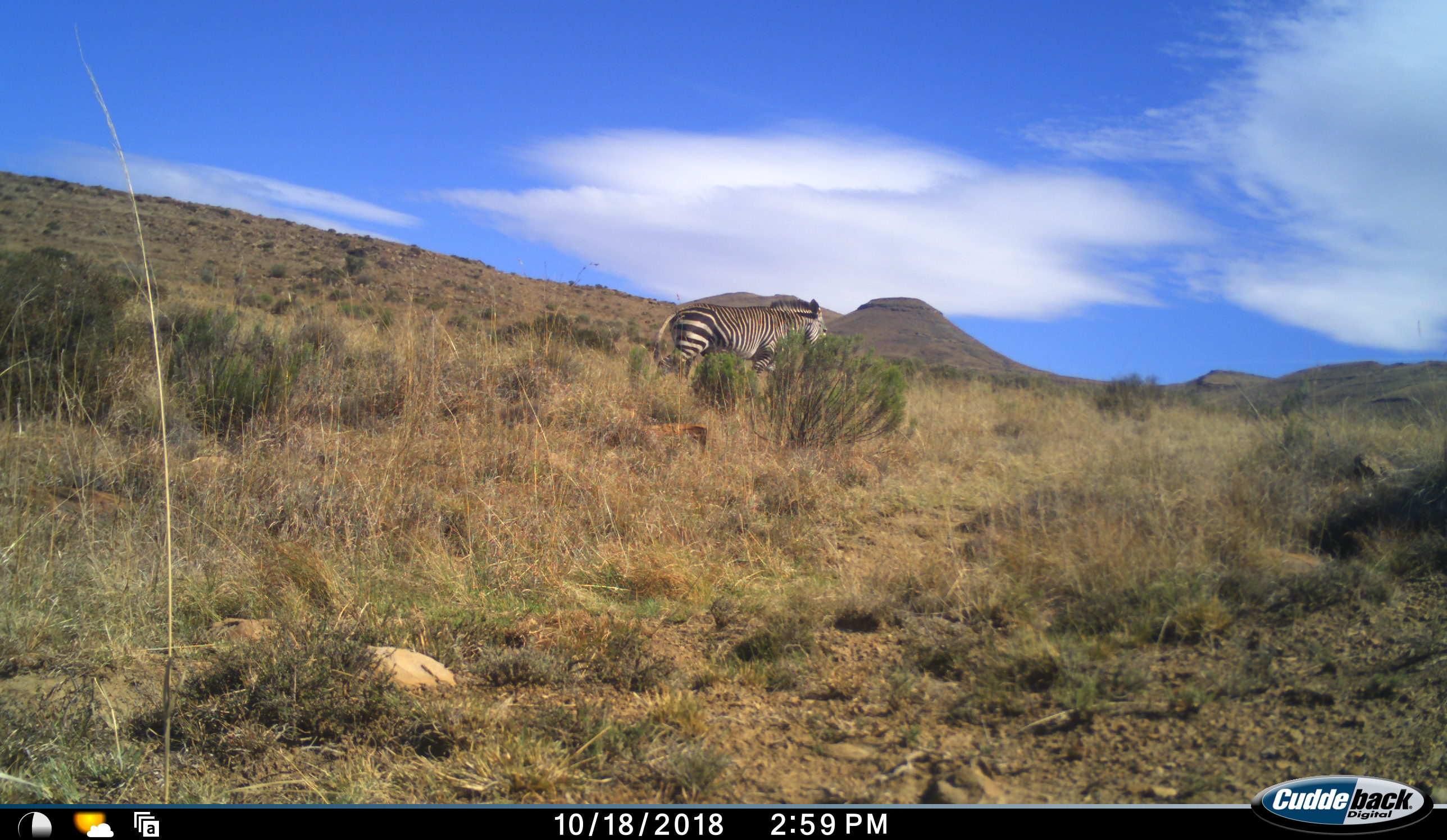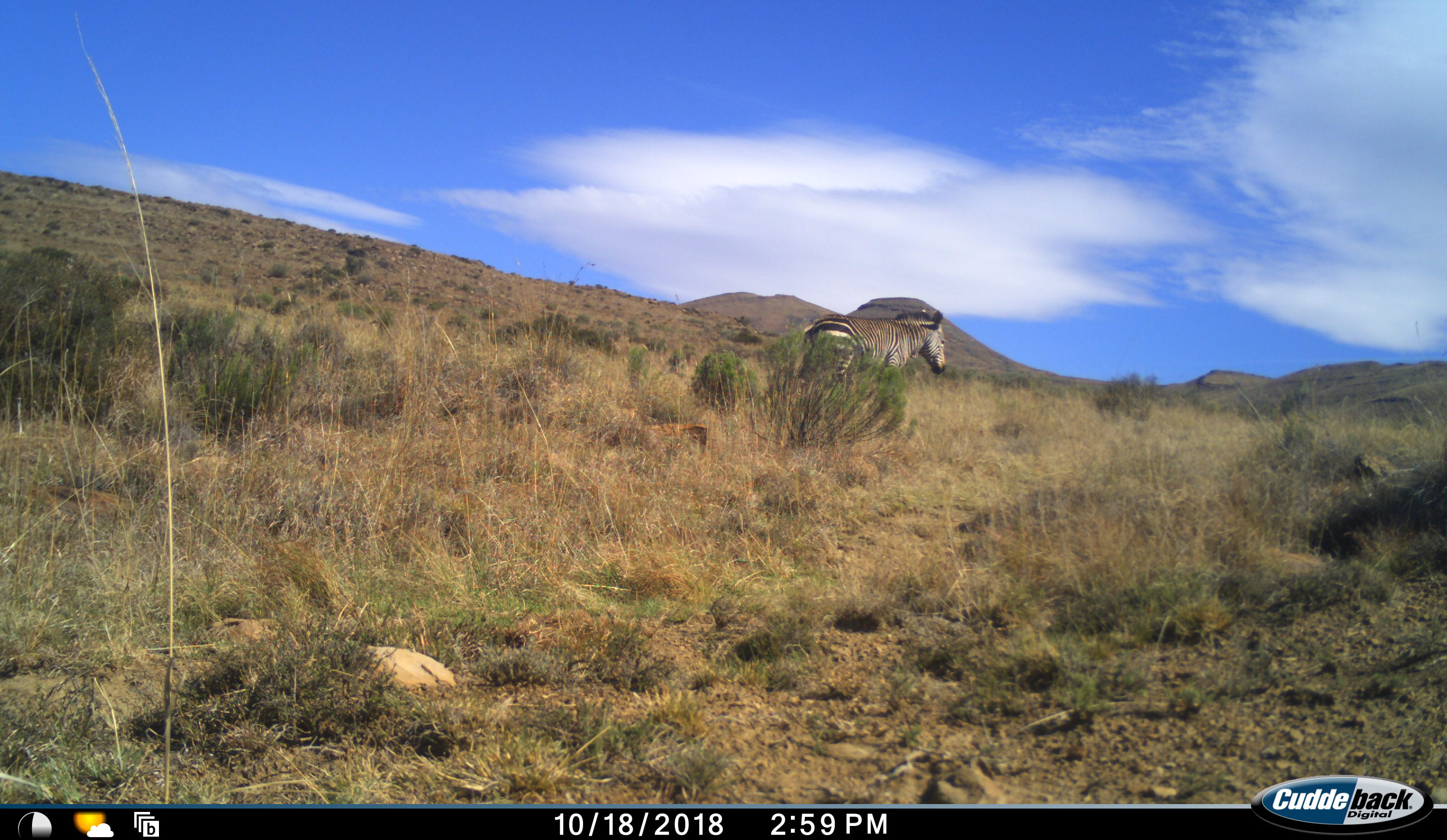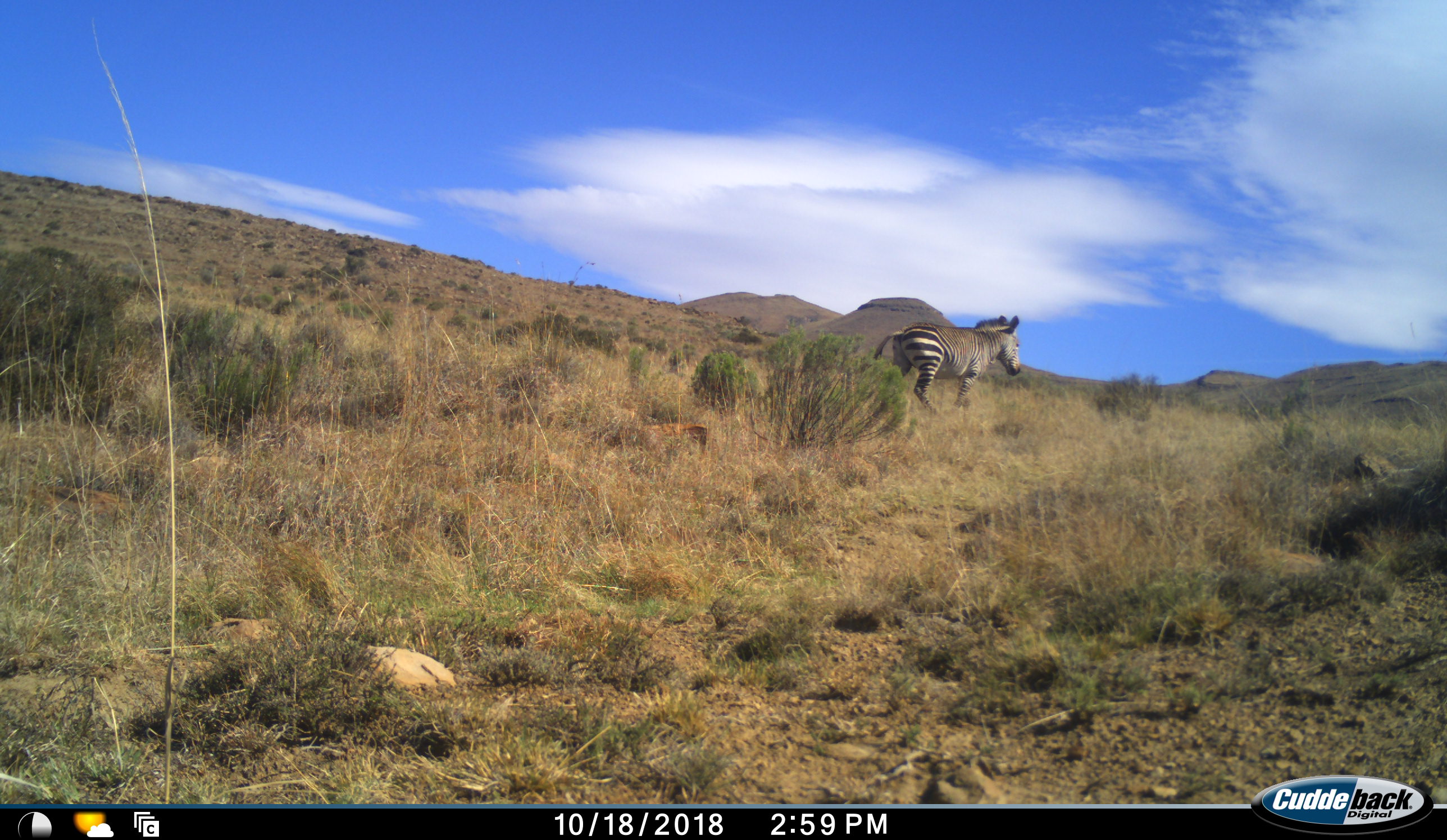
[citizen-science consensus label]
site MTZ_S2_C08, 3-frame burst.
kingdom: Animalia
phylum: Chordata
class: Mammalia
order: Perissodactyla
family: Equidae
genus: Equus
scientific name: Equus zebra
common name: mountain zebra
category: zebramountain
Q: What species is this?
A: Zebramountain (mountain zebra) (Equus zebra).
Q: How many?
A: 1.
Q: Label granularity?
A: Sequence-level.